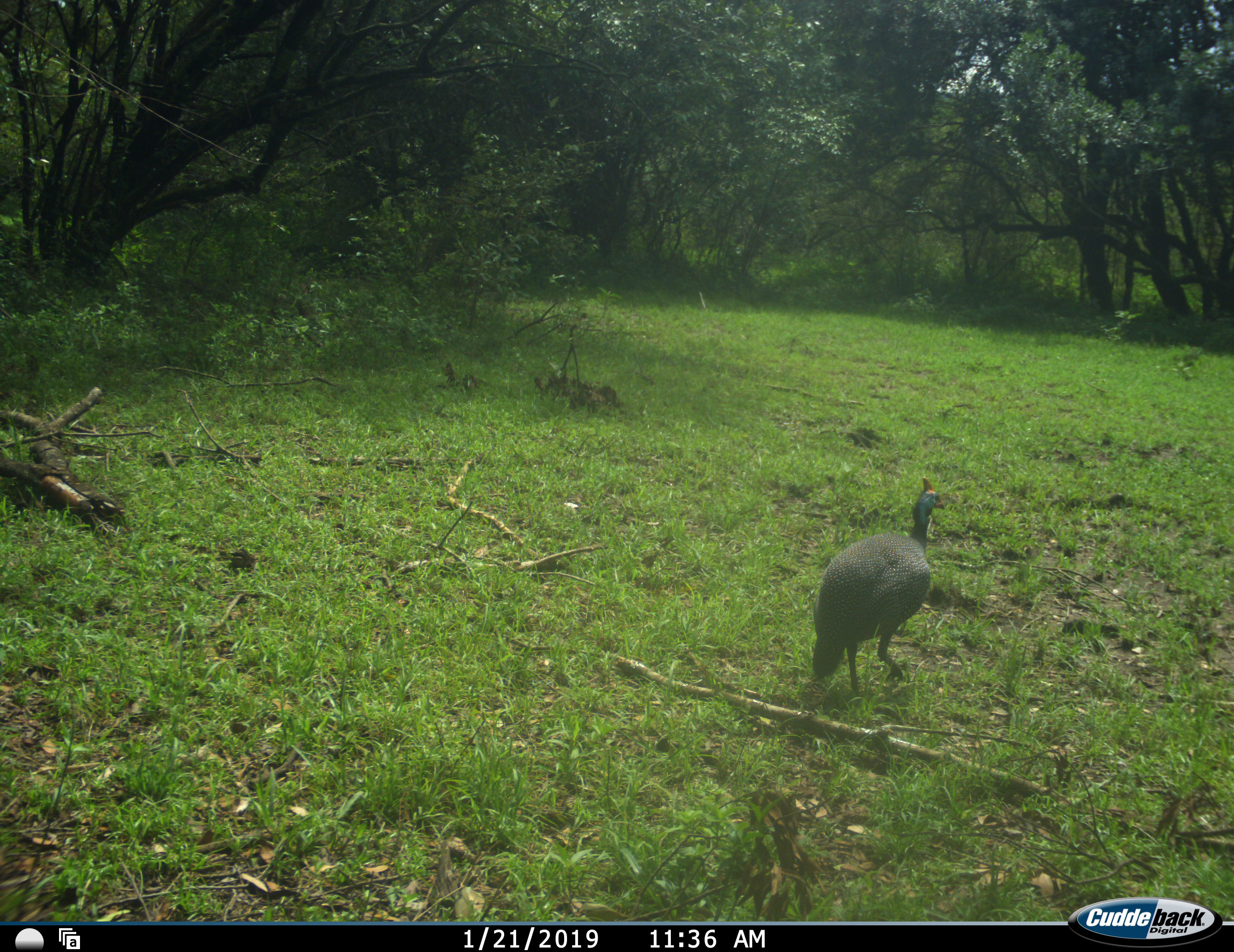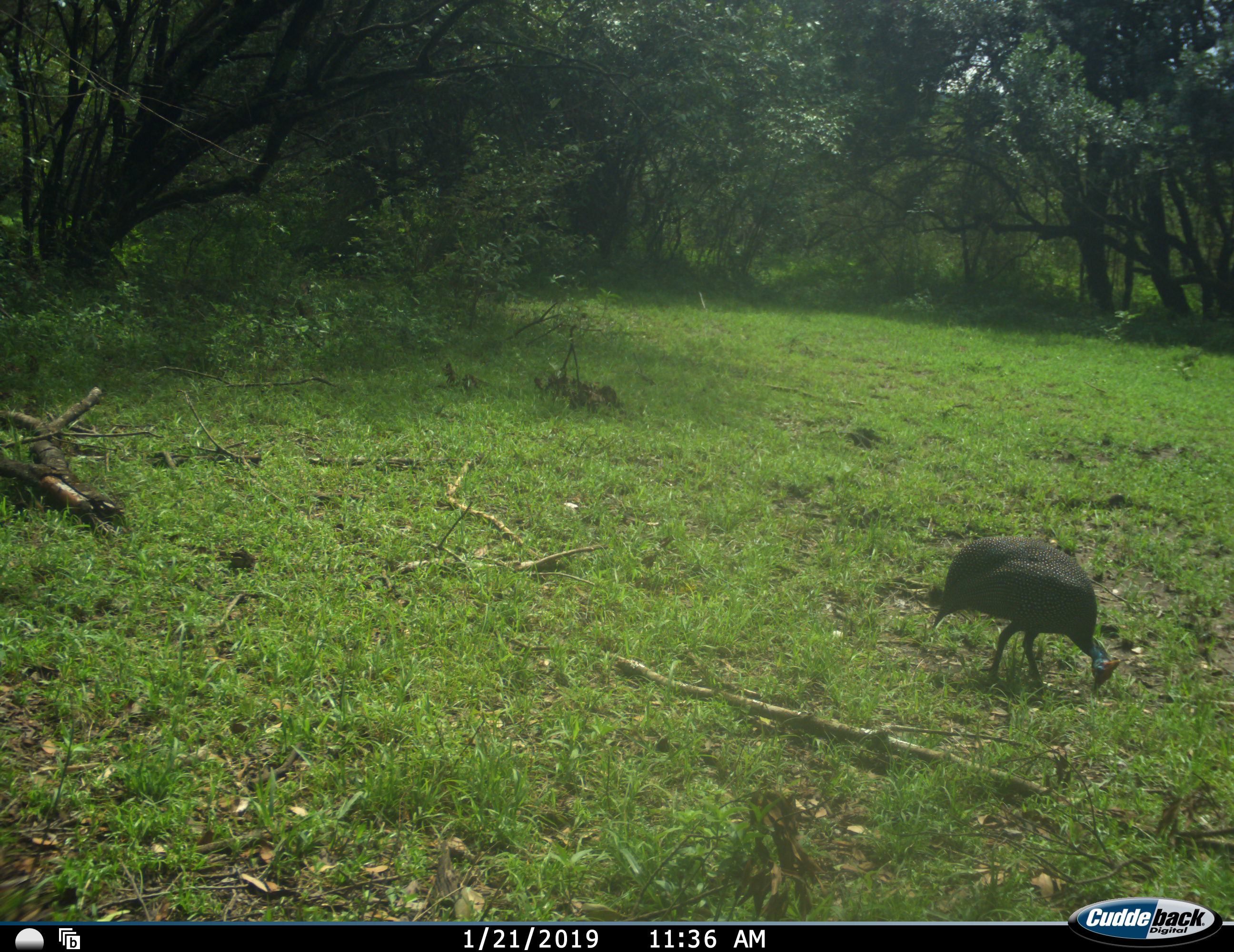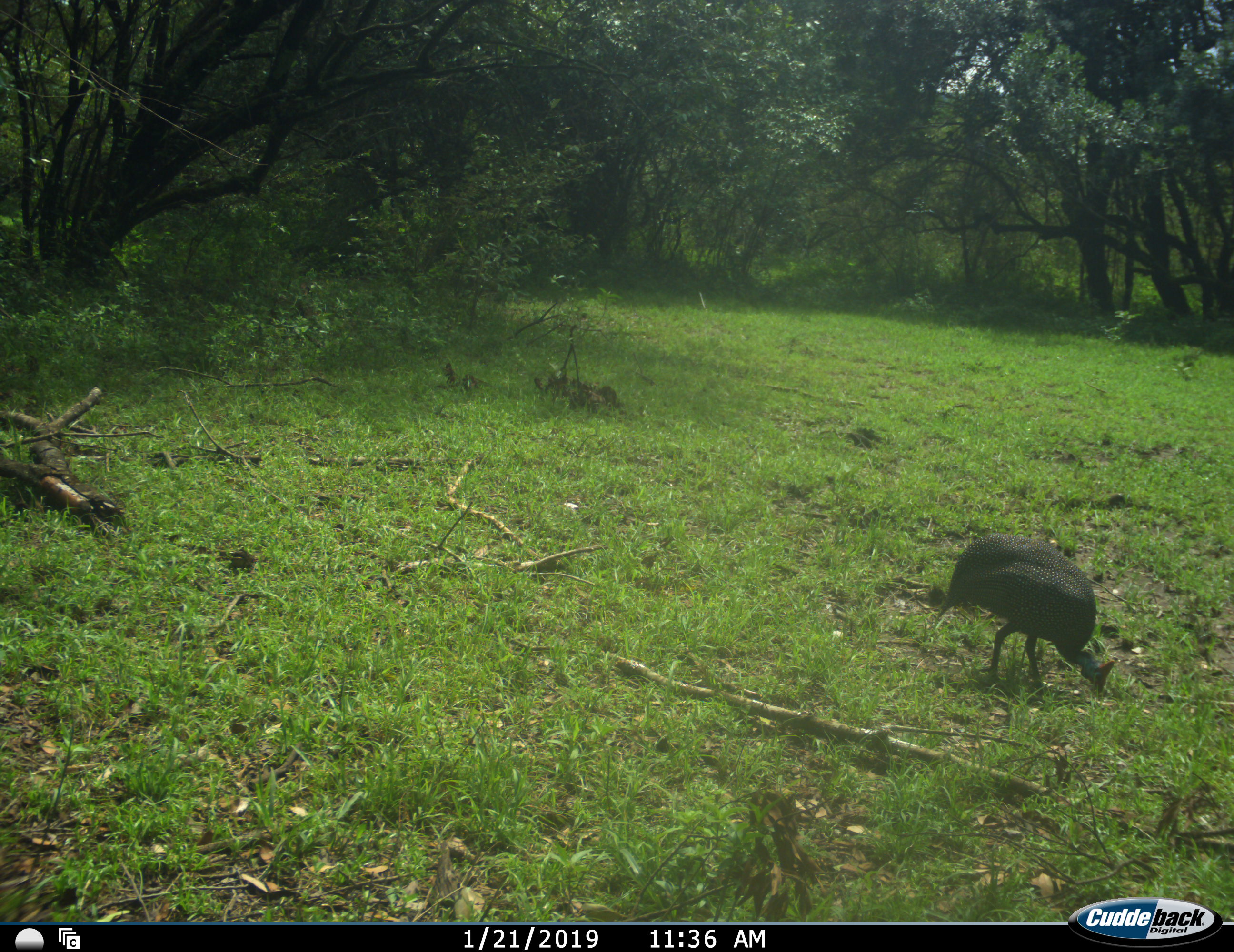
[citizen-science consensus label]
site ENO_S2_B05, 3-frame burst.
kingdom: Animalia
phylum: Chordata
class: Aves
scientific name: Aves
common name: bird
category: birdother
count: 1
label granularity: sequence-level